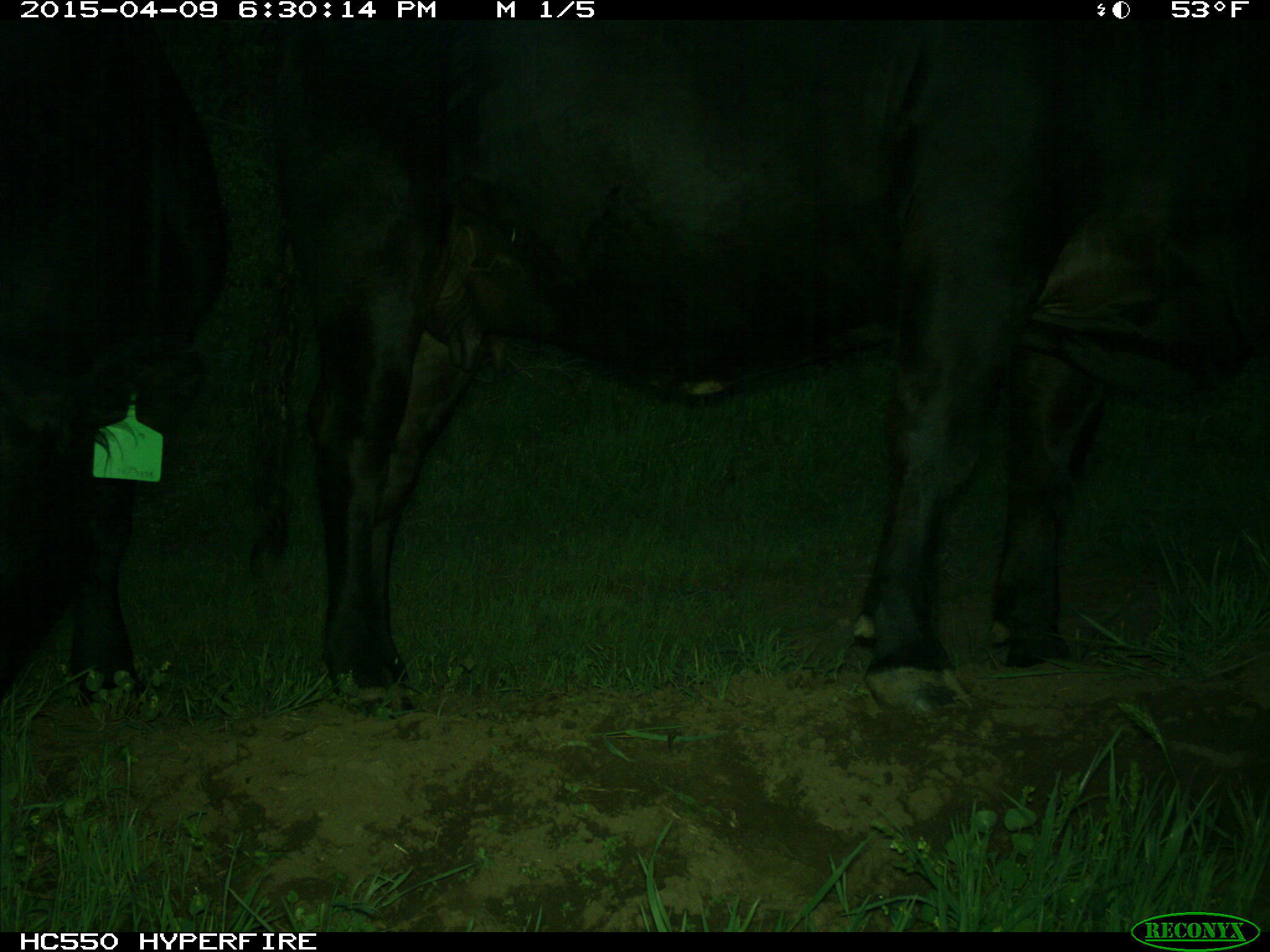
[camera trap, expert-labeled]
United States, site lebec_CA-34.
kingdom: Animalia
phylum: Chordata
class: Mammalia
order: Artiodactyla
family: Bovidae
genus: Bos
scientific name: Bos taurus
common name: domestic cow